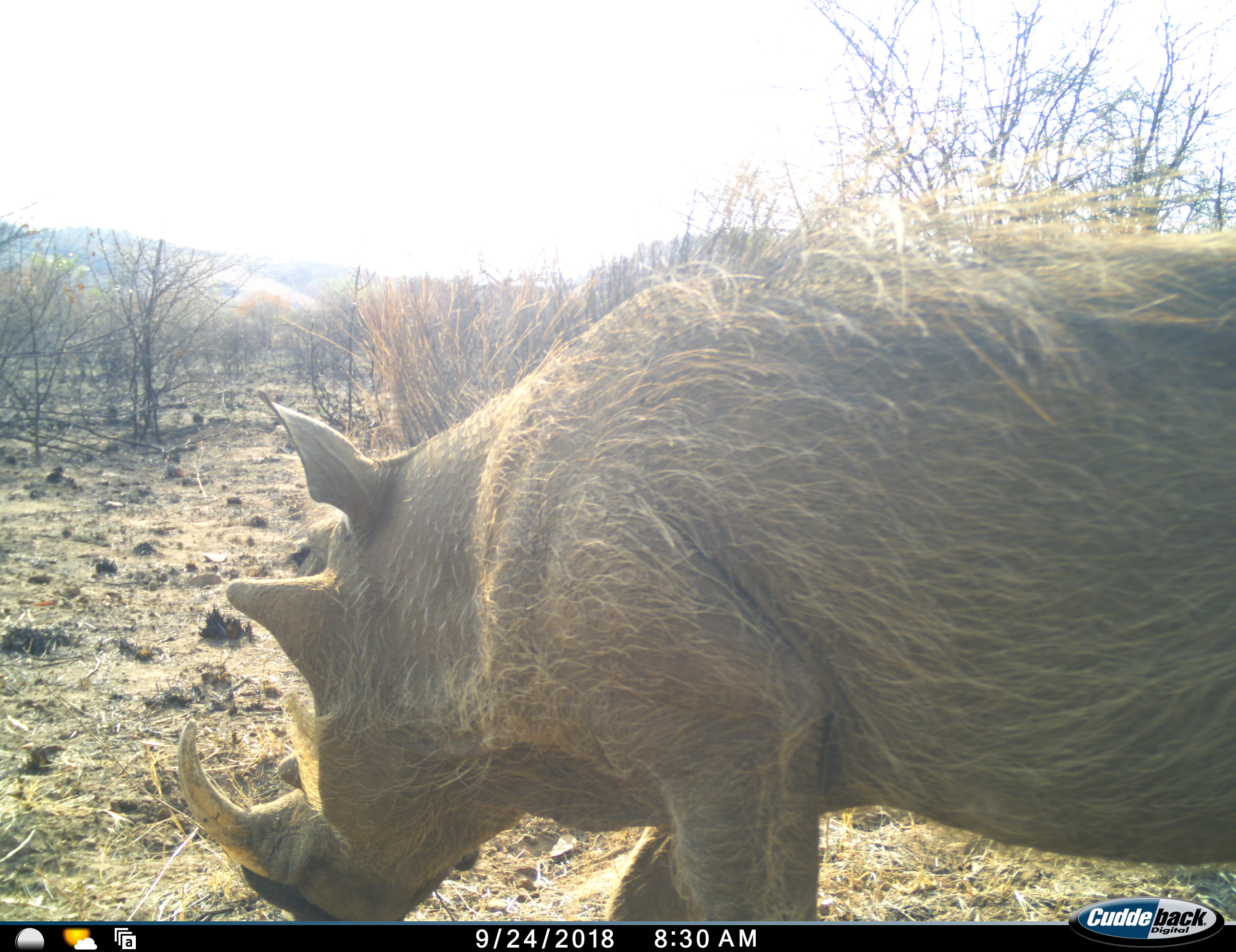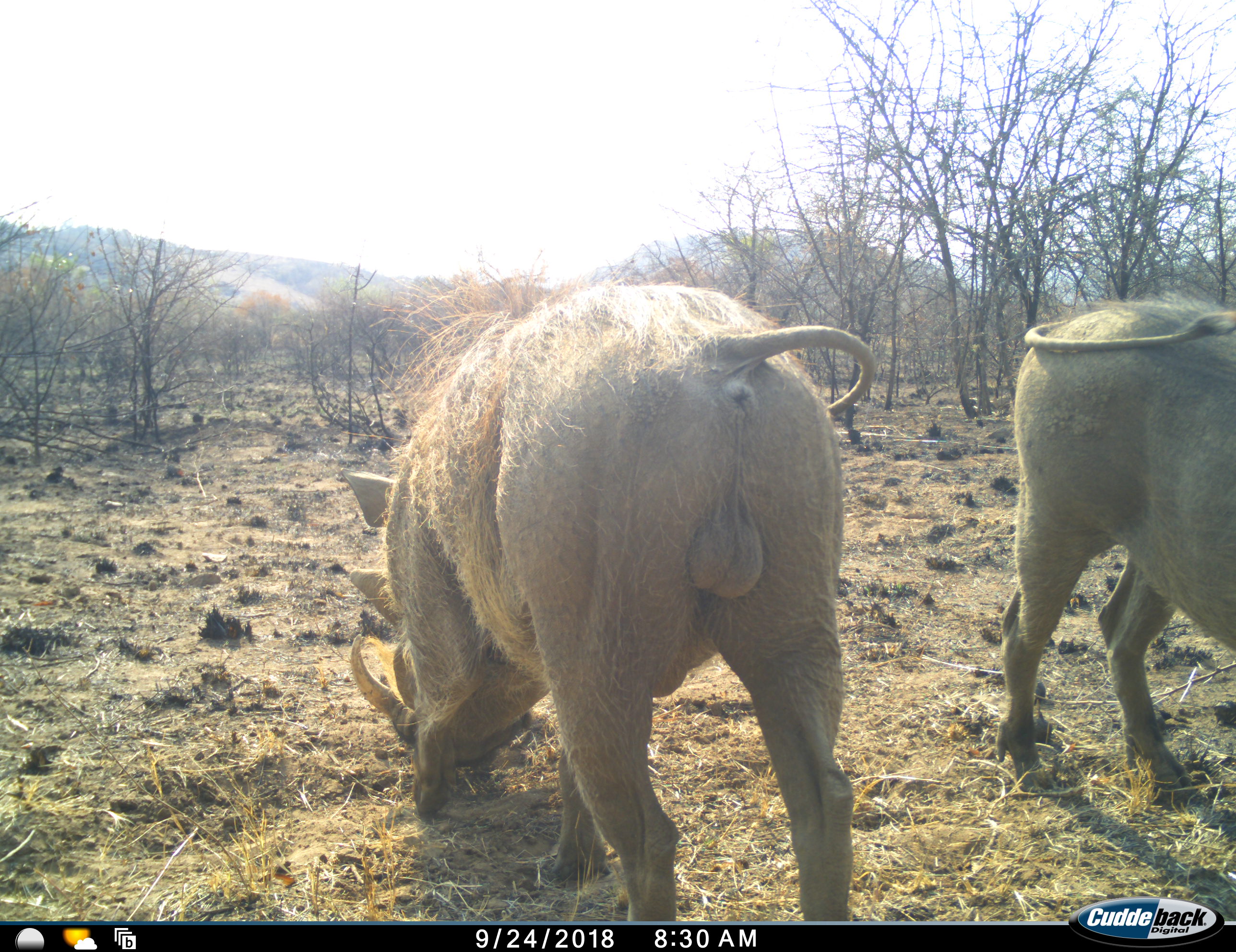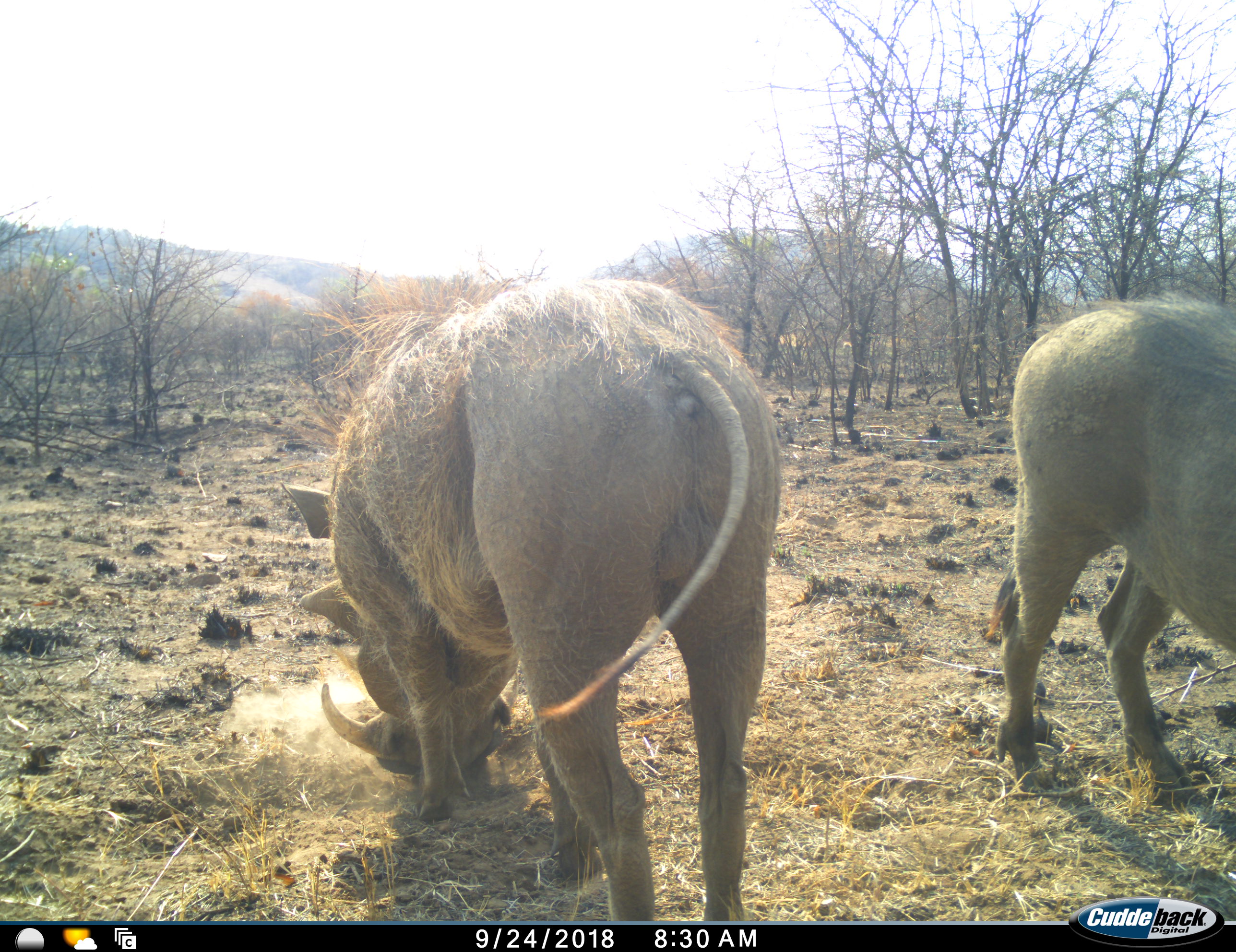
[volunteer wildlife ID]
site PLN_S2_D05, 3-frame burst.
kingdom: Animalia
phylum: Chordata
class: Mammalia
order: Artiodactyla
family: Suidae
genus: Phacochoerus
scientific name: Phacochoerus africanus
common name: warthog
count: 2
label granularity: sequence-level